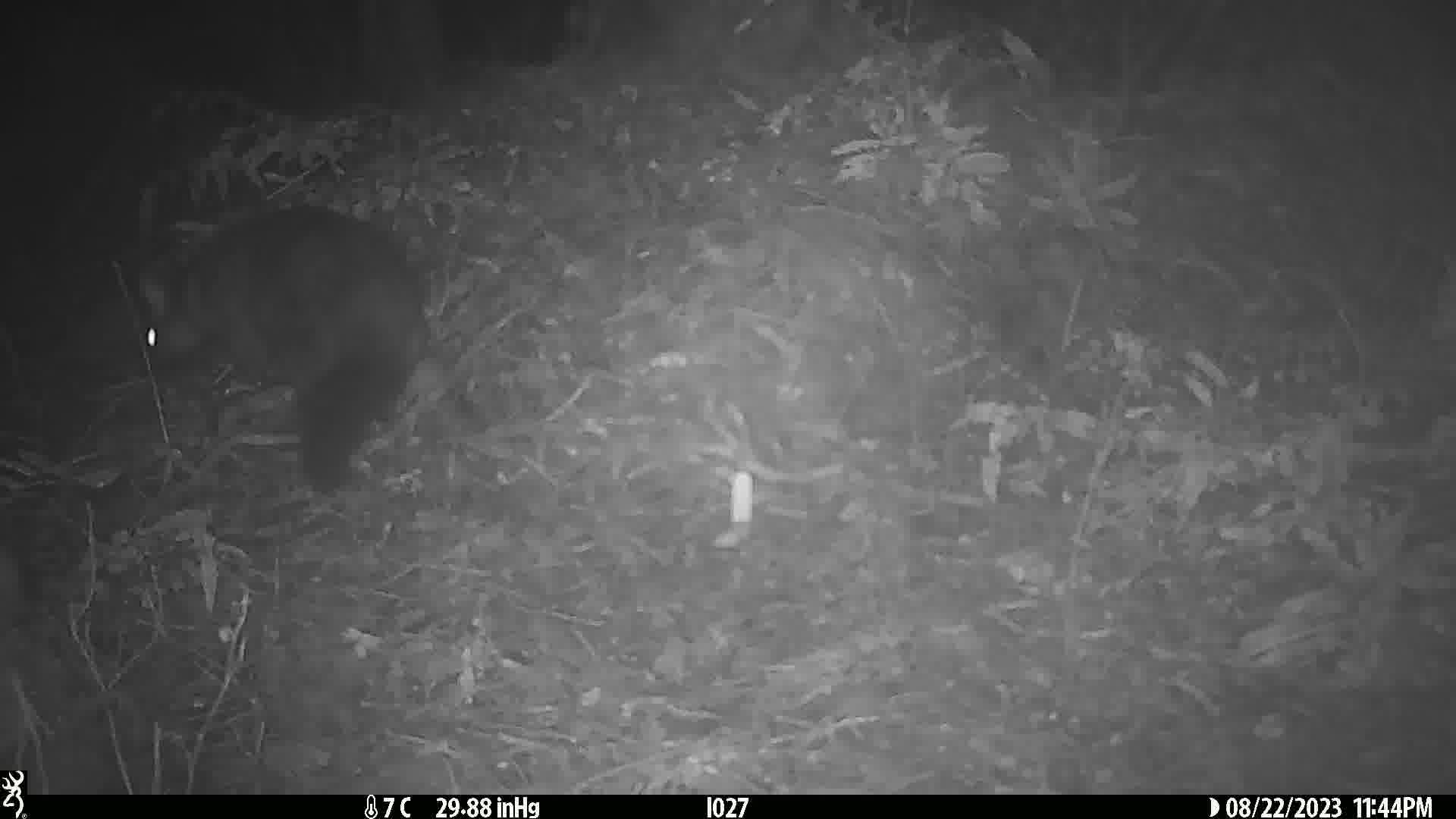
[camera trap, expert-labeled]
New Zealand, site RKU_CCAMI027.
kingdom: Animalia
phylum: Chordata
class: Mammalia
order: Diprotodontia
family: Phalangeridae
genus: Trichosurus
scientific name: Trichosurus vulpecula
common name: common brushtail possum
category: possum